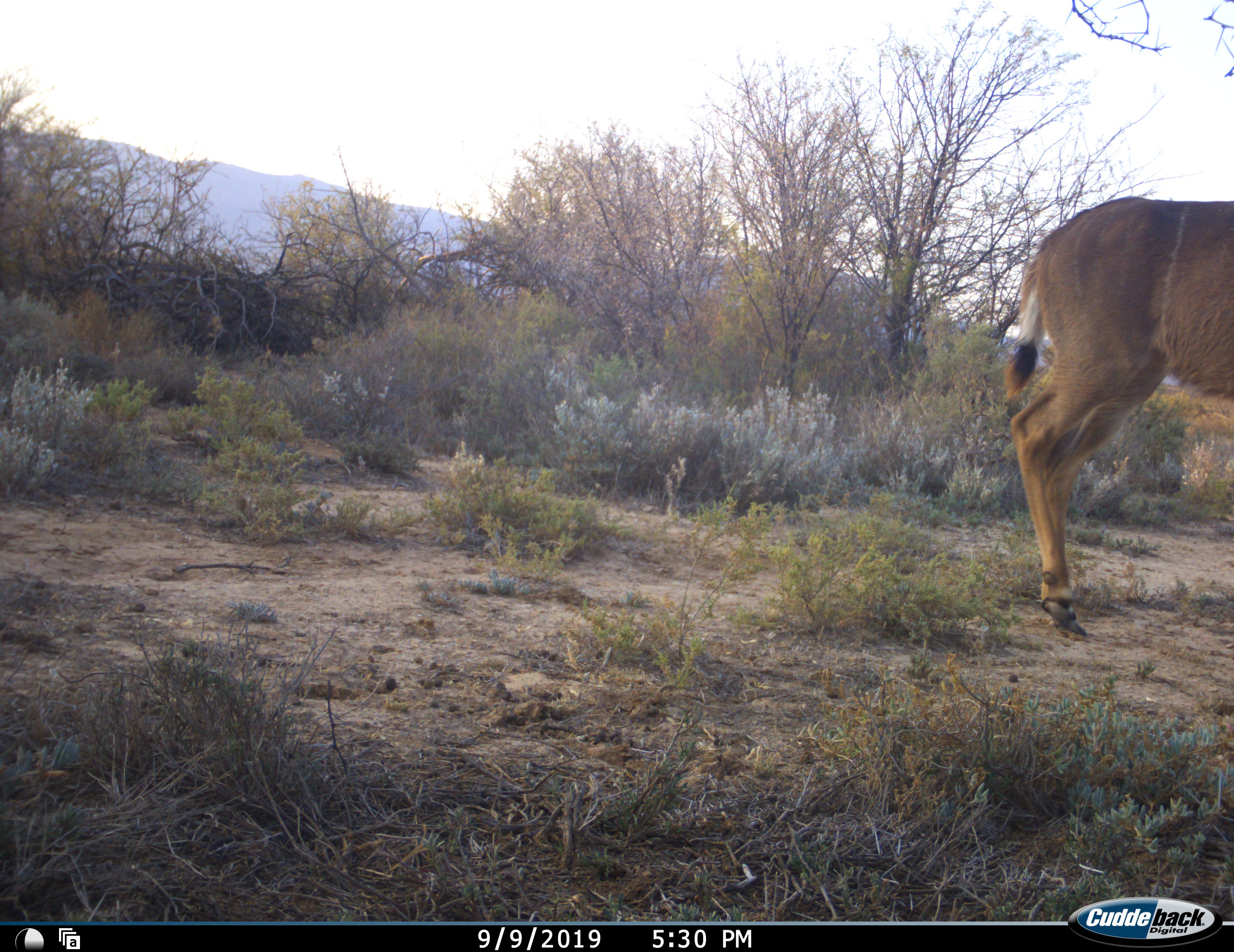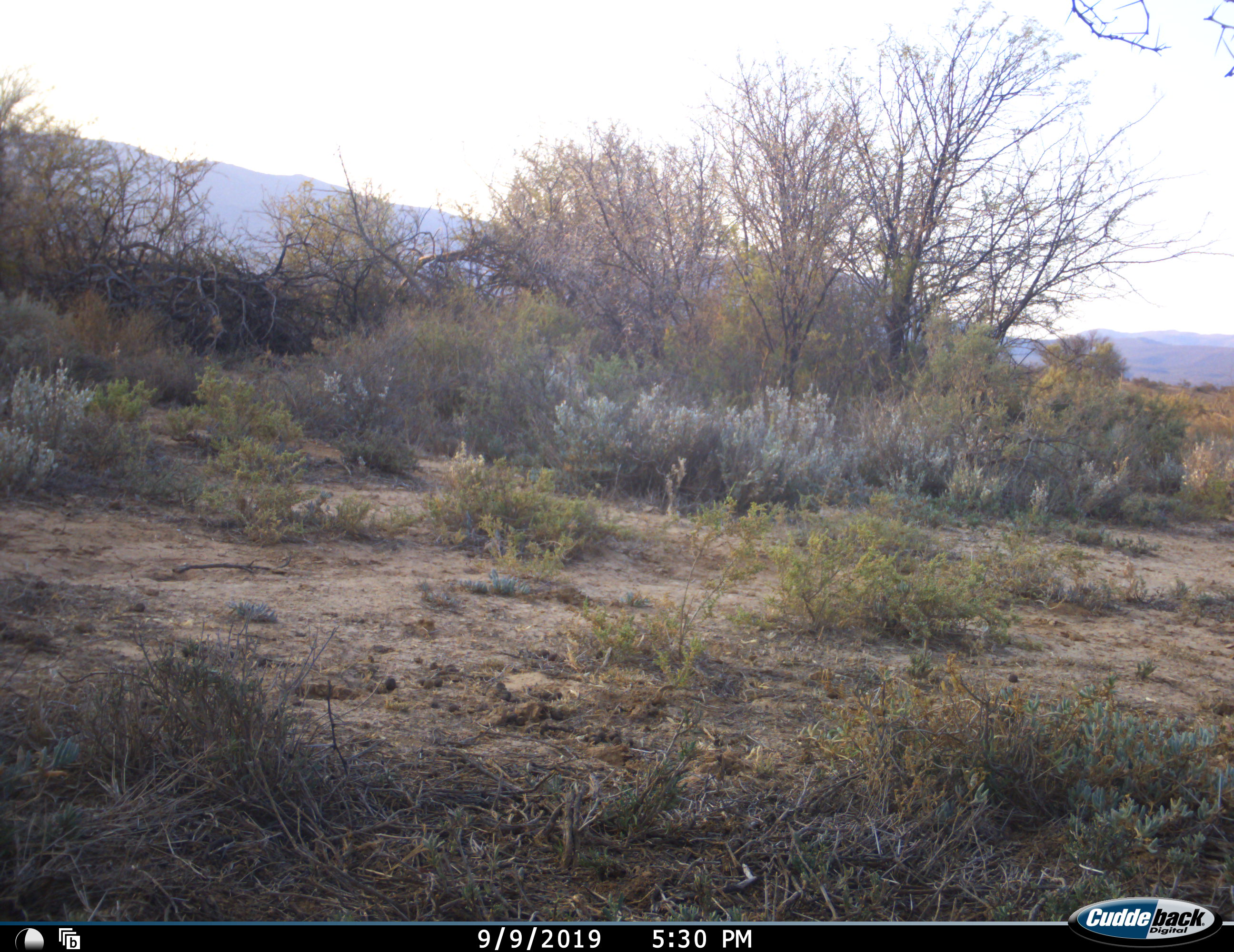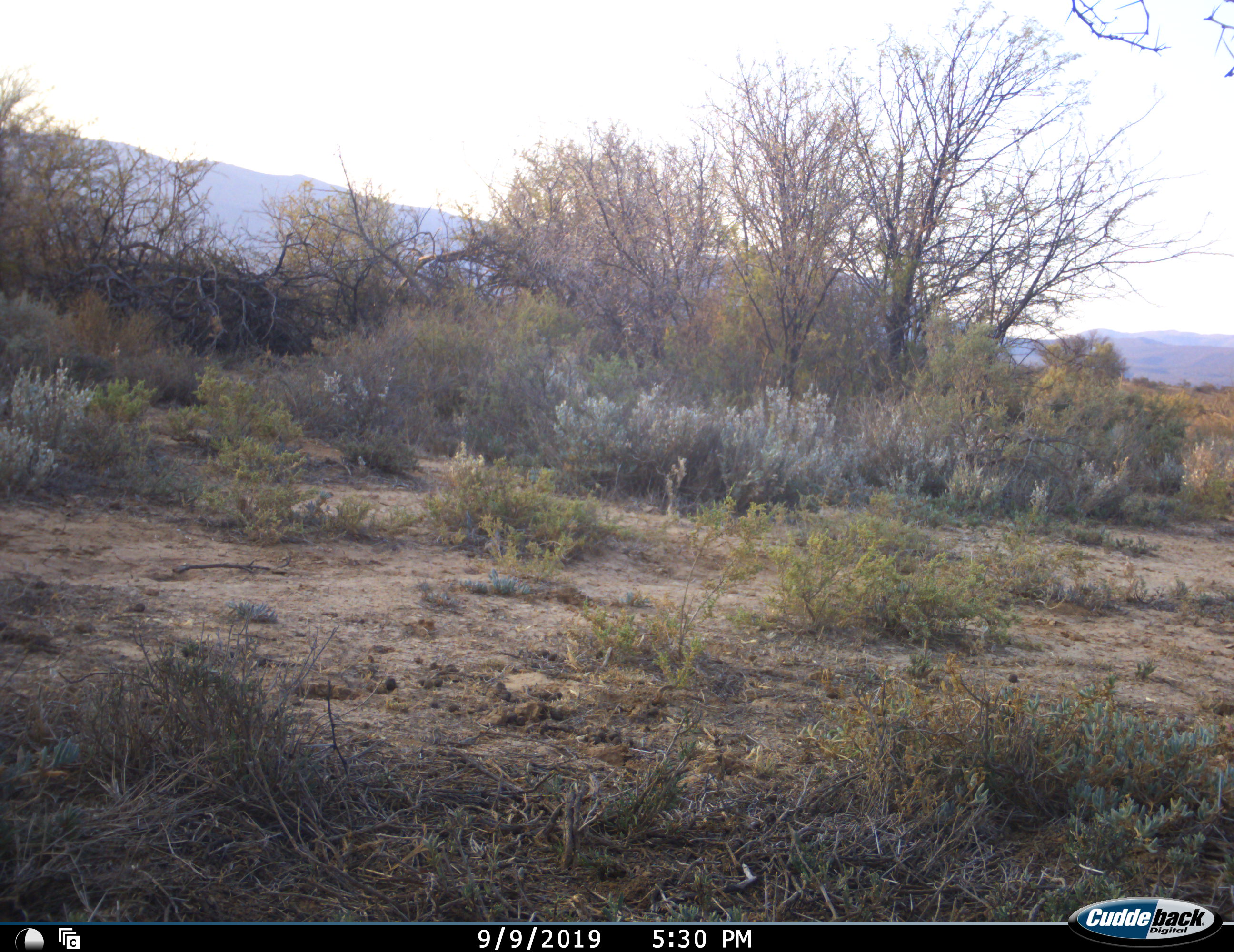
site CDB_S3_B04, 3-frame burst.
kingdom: Animalia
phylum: Chordata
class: Mammalia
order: Artiodactyla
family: Bovidae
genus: Tragelaphus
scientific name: Tragelaphus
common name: kudu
Kudu (Tragelaphus), count 1. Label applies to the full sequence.